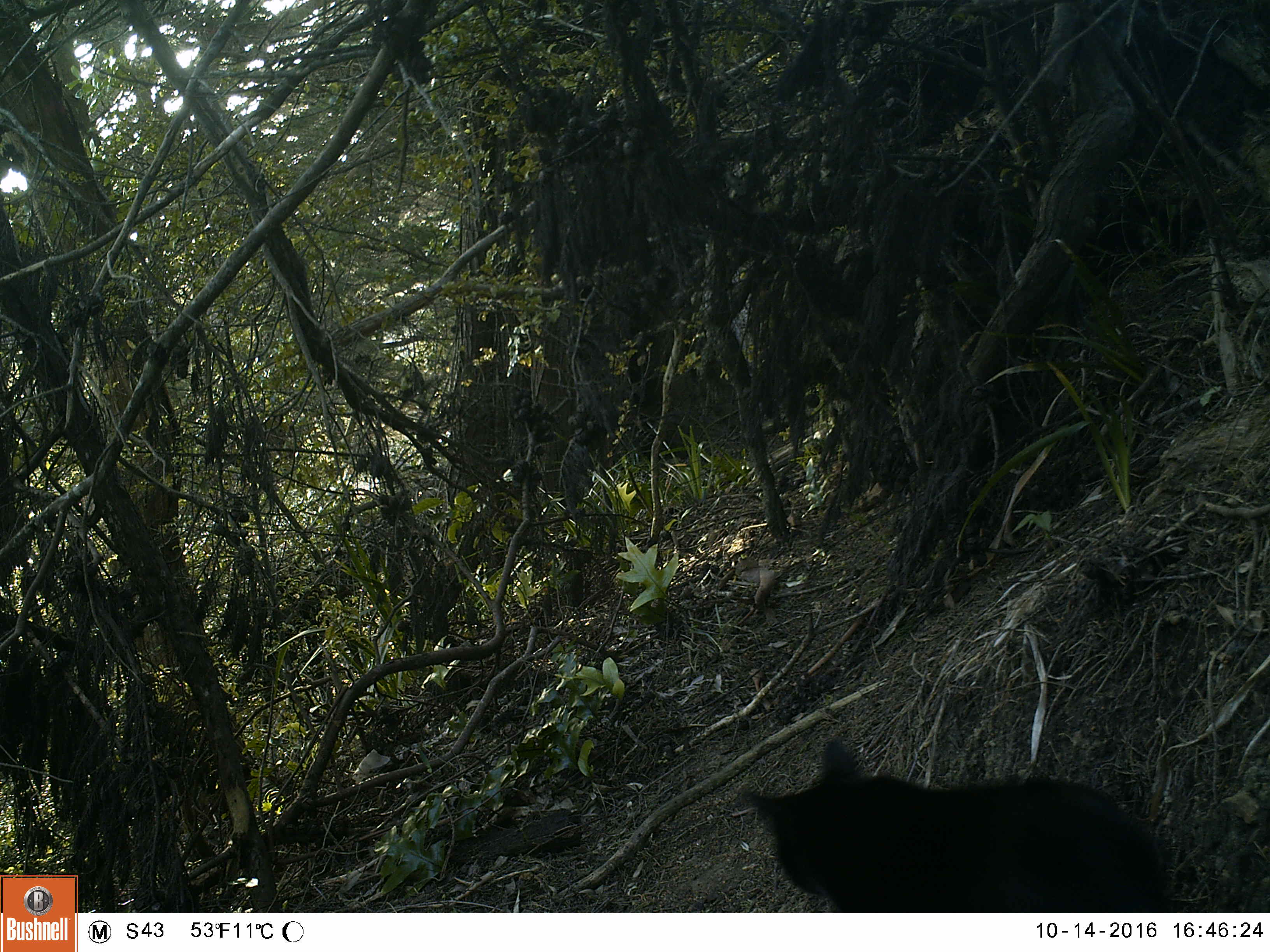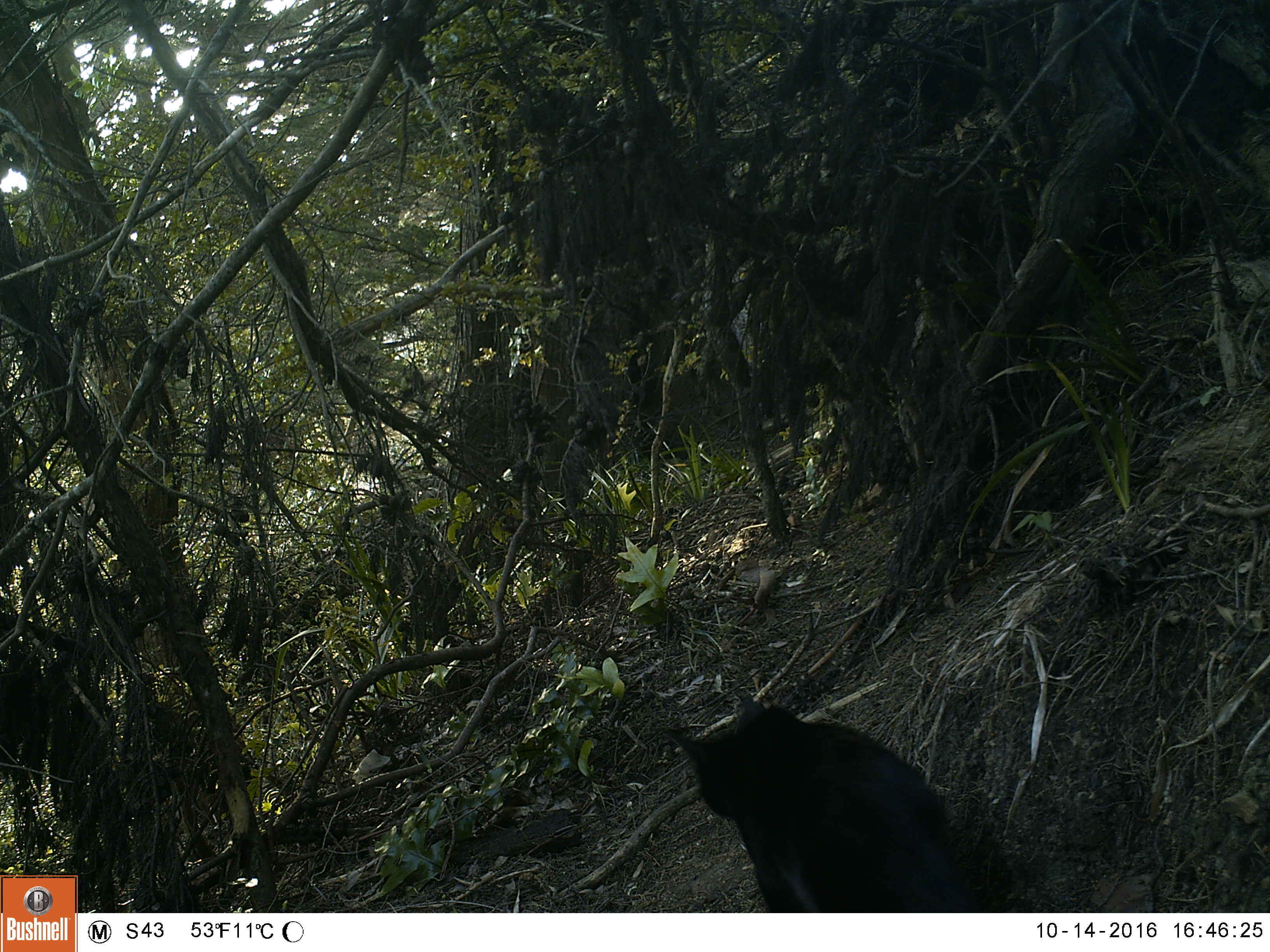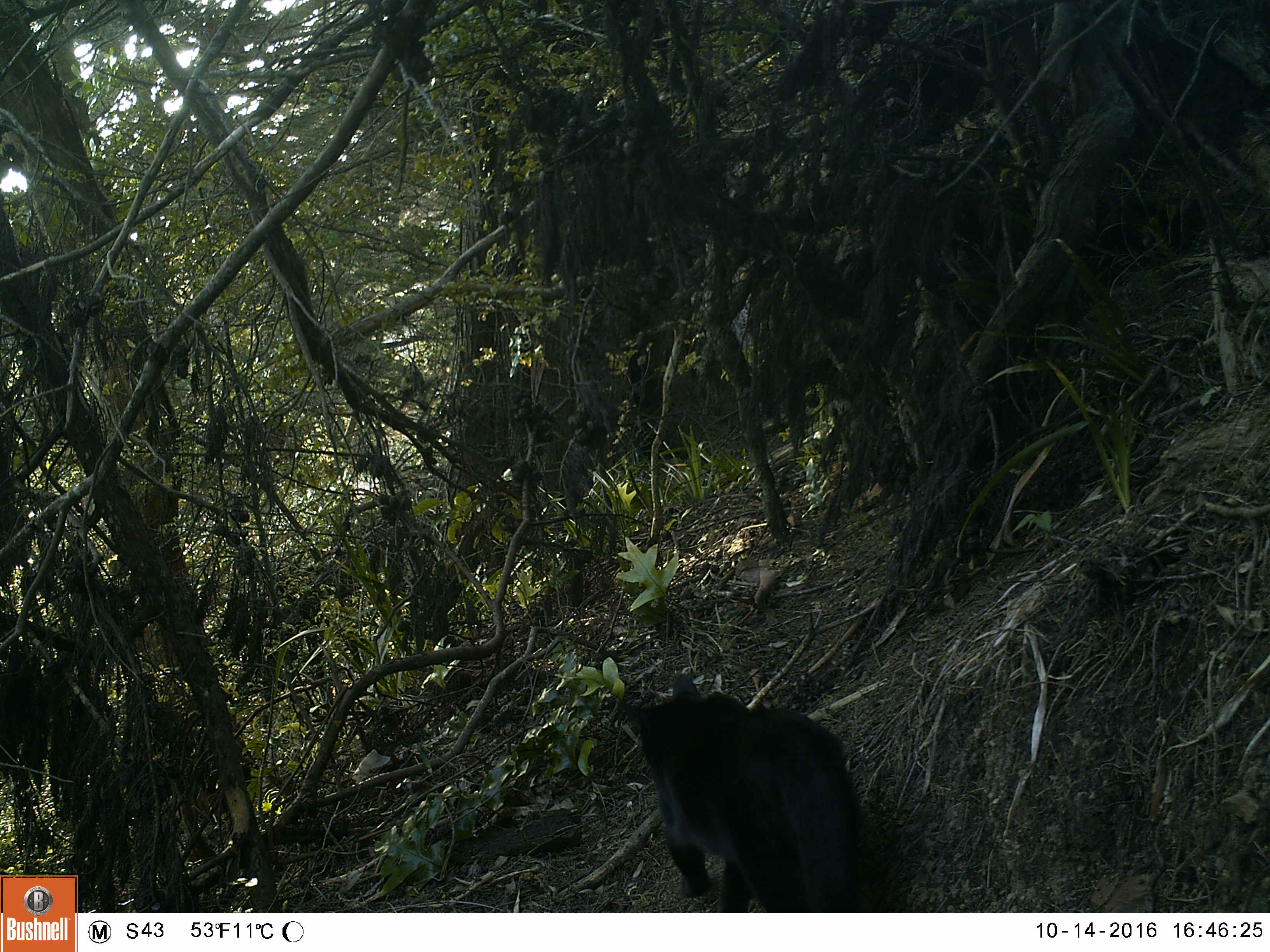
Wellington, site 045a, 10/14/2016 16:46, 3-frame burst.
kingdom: Animalia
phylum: Chordata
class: Mammalia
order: Carnivora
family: Felidae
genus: Felis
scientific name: Felis catus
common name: cat